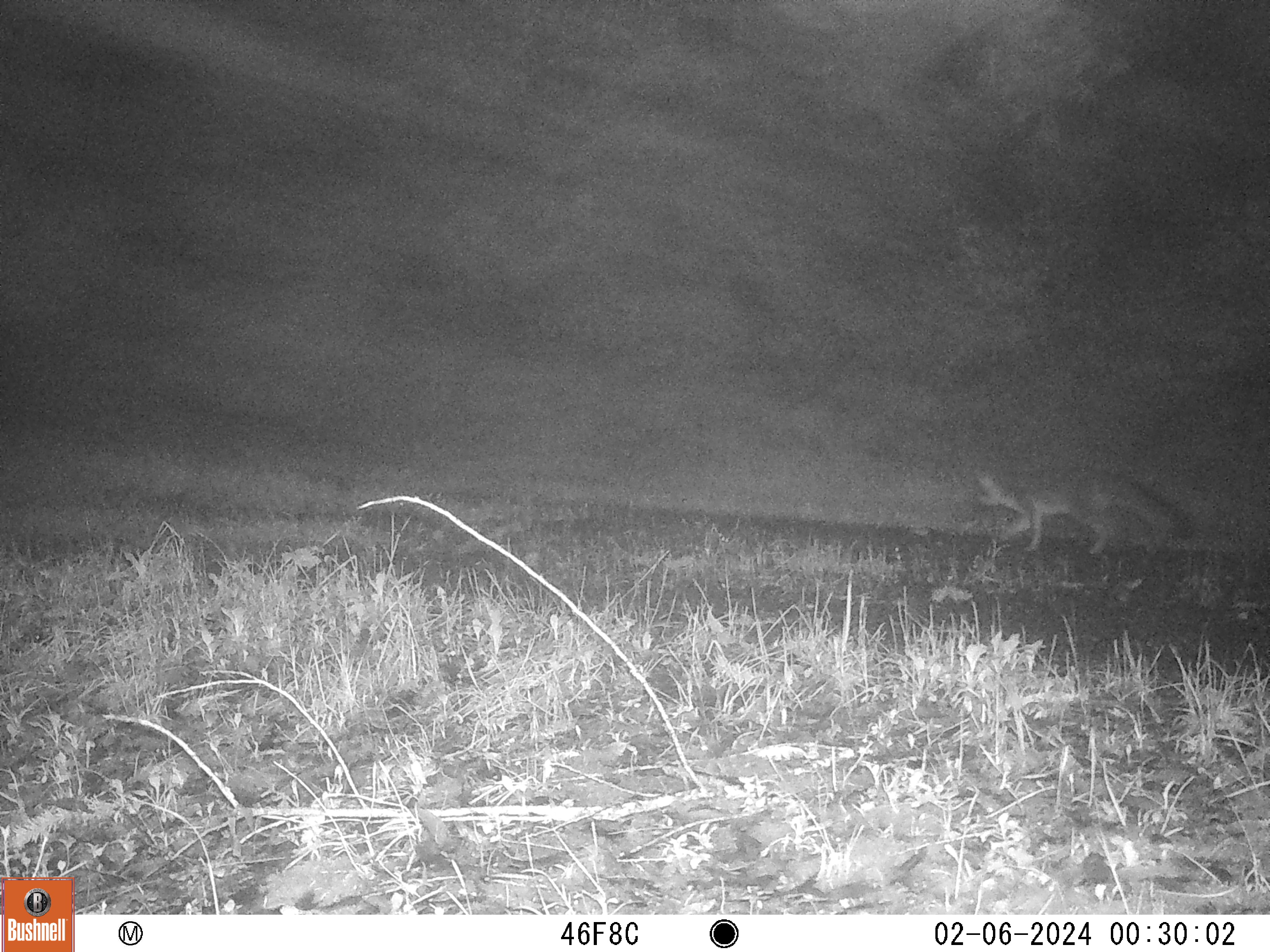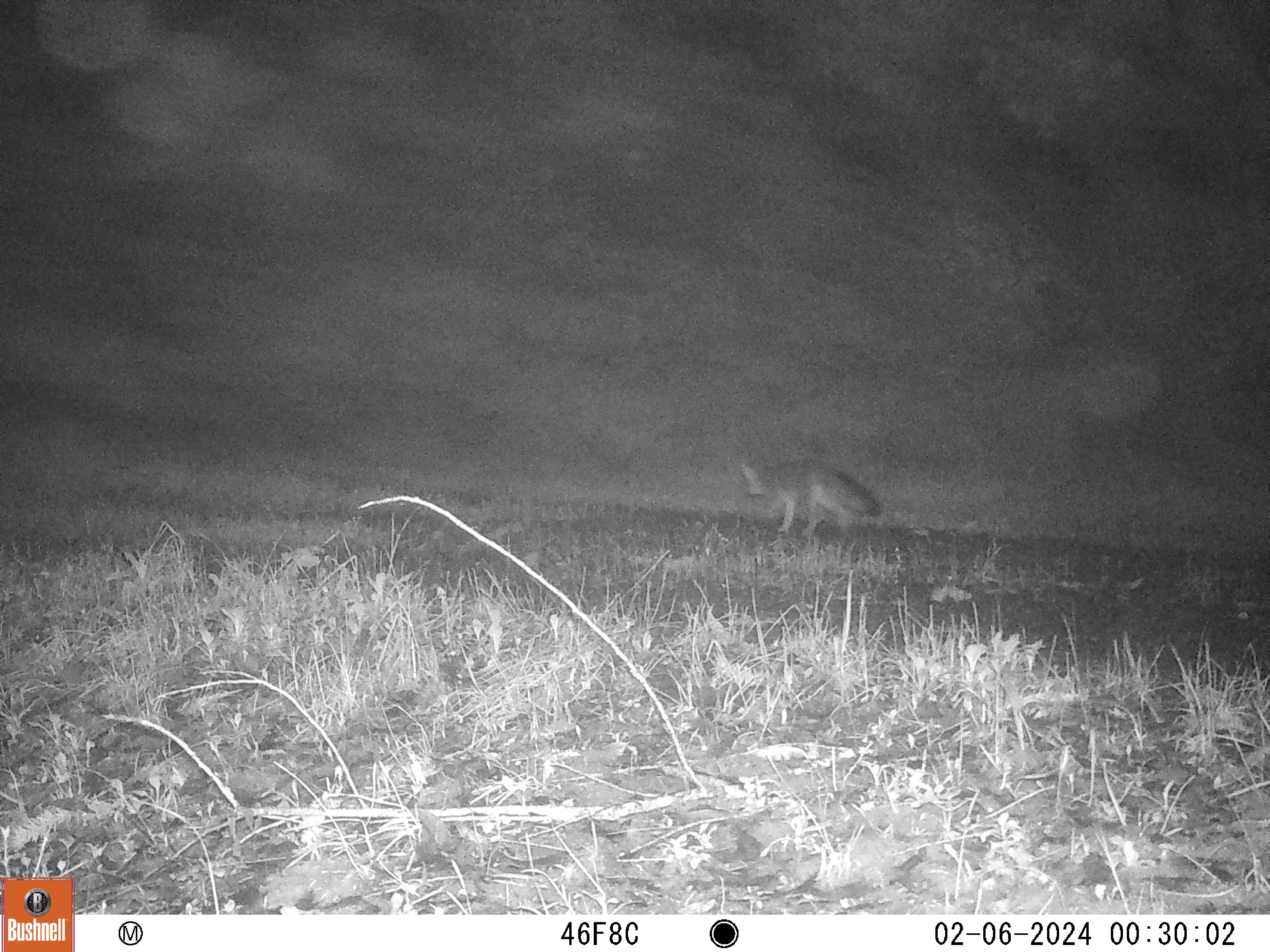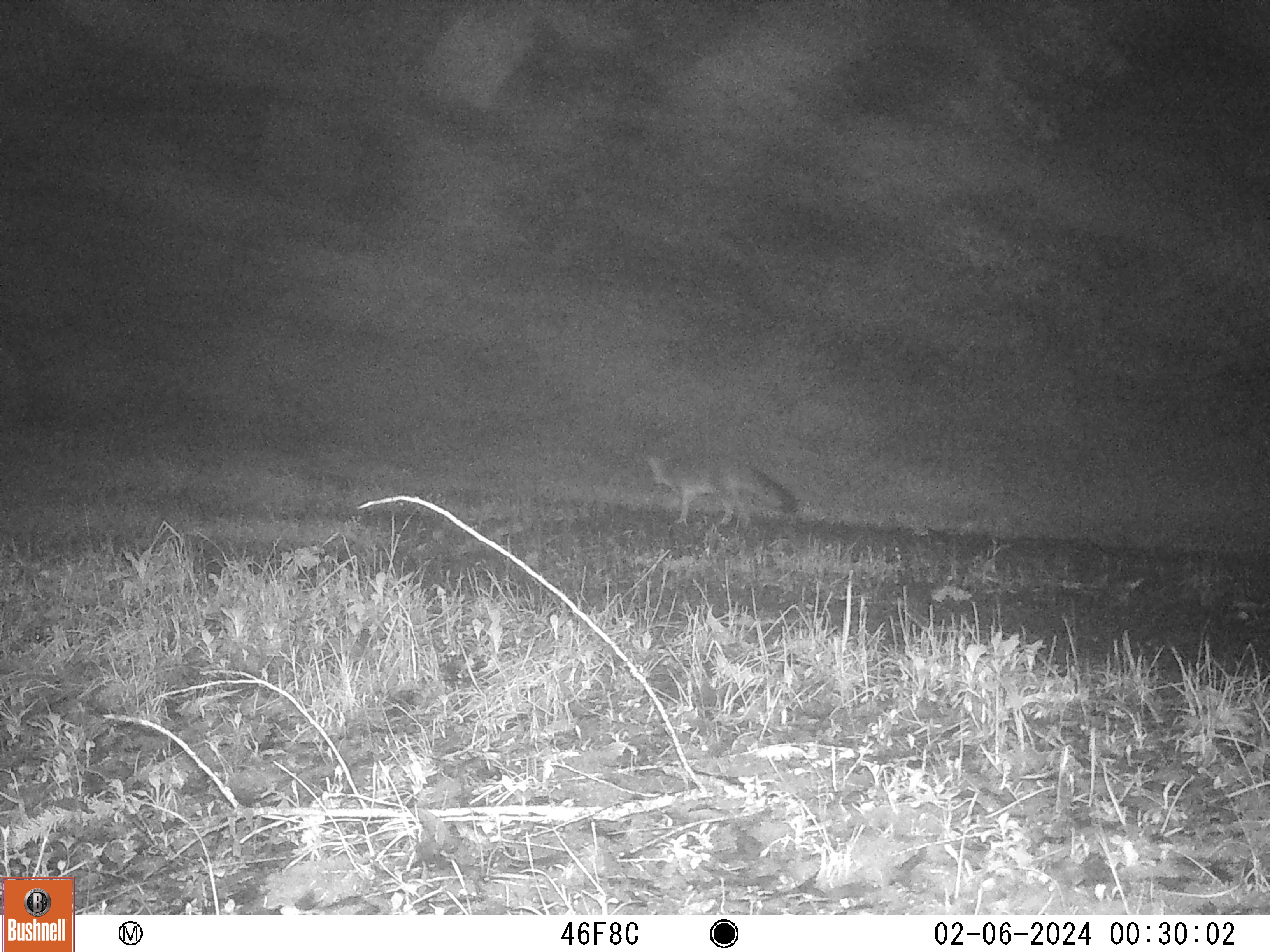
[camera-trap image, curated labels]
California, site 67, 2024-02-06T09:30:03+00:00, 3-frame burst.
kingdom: Animalia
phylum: Chordata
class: Mammalia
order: Carnivora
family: Canidae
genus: Urocyon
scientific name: Urocyon cinereoargenteus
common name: gray fox